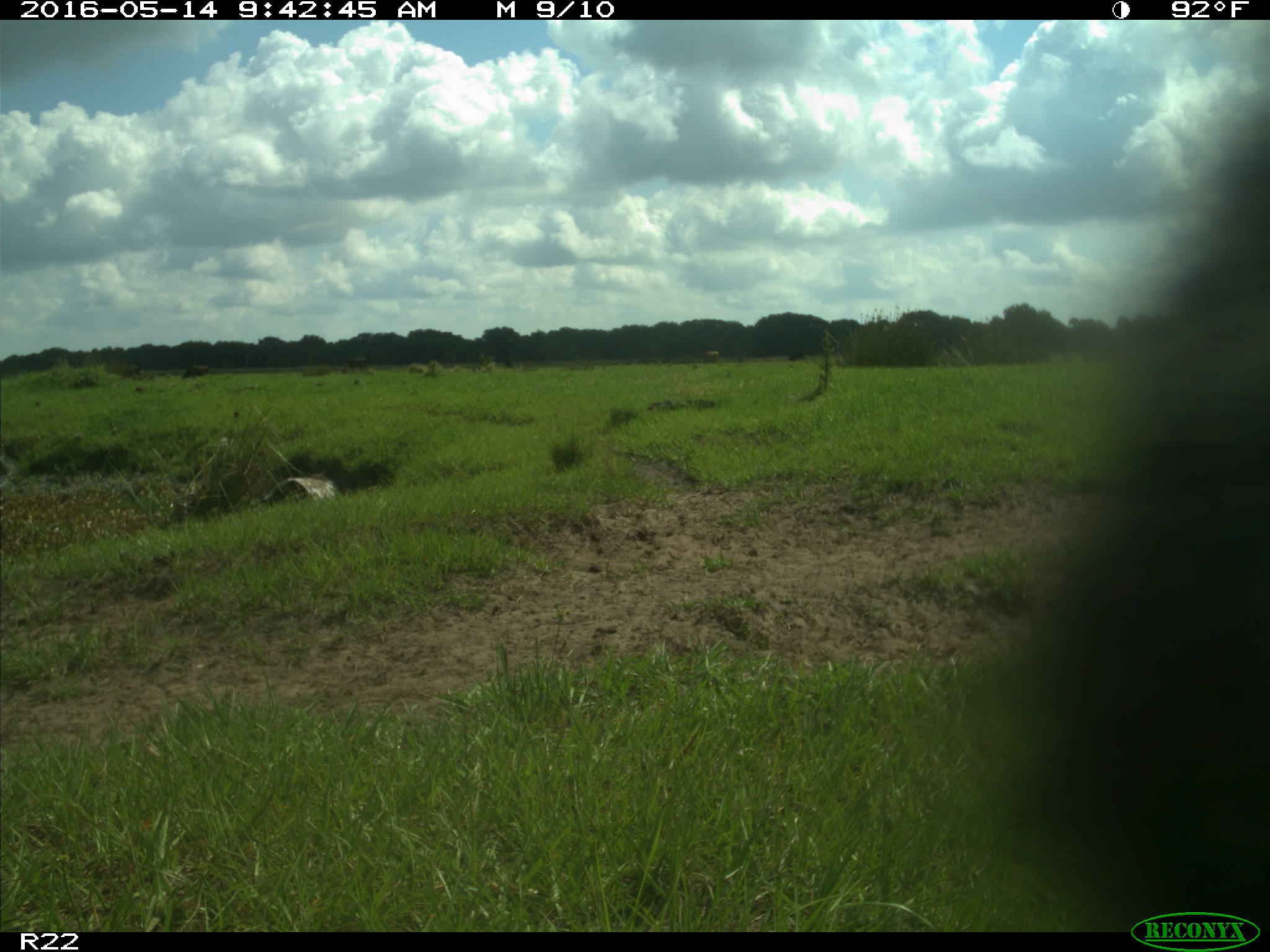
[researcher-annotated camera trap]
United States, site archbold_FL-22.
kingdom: Animalia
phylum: Chordata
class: Mammalia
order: Artiodactyla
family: Bovidae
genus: Bos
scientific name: Bos taurus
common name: domestic cow